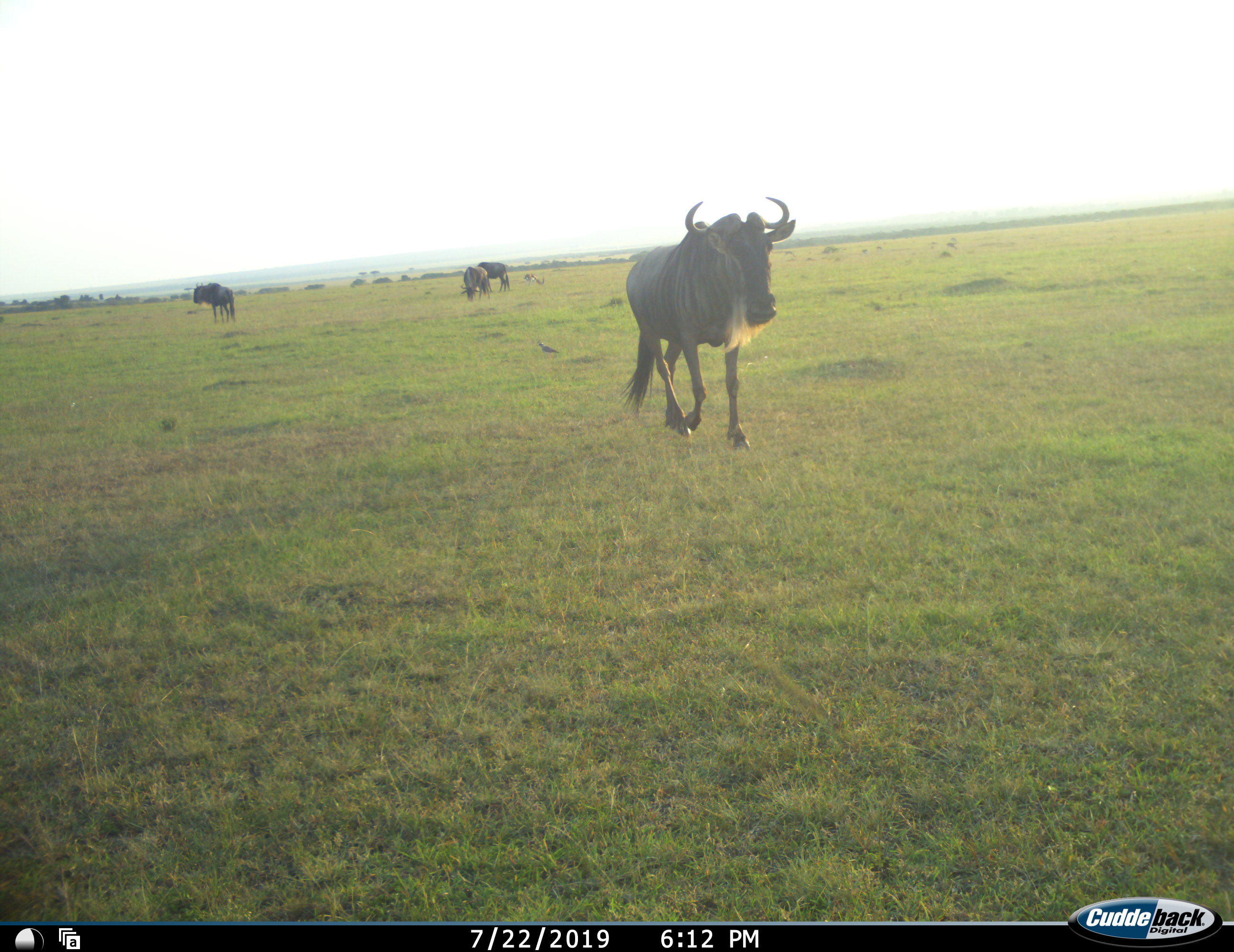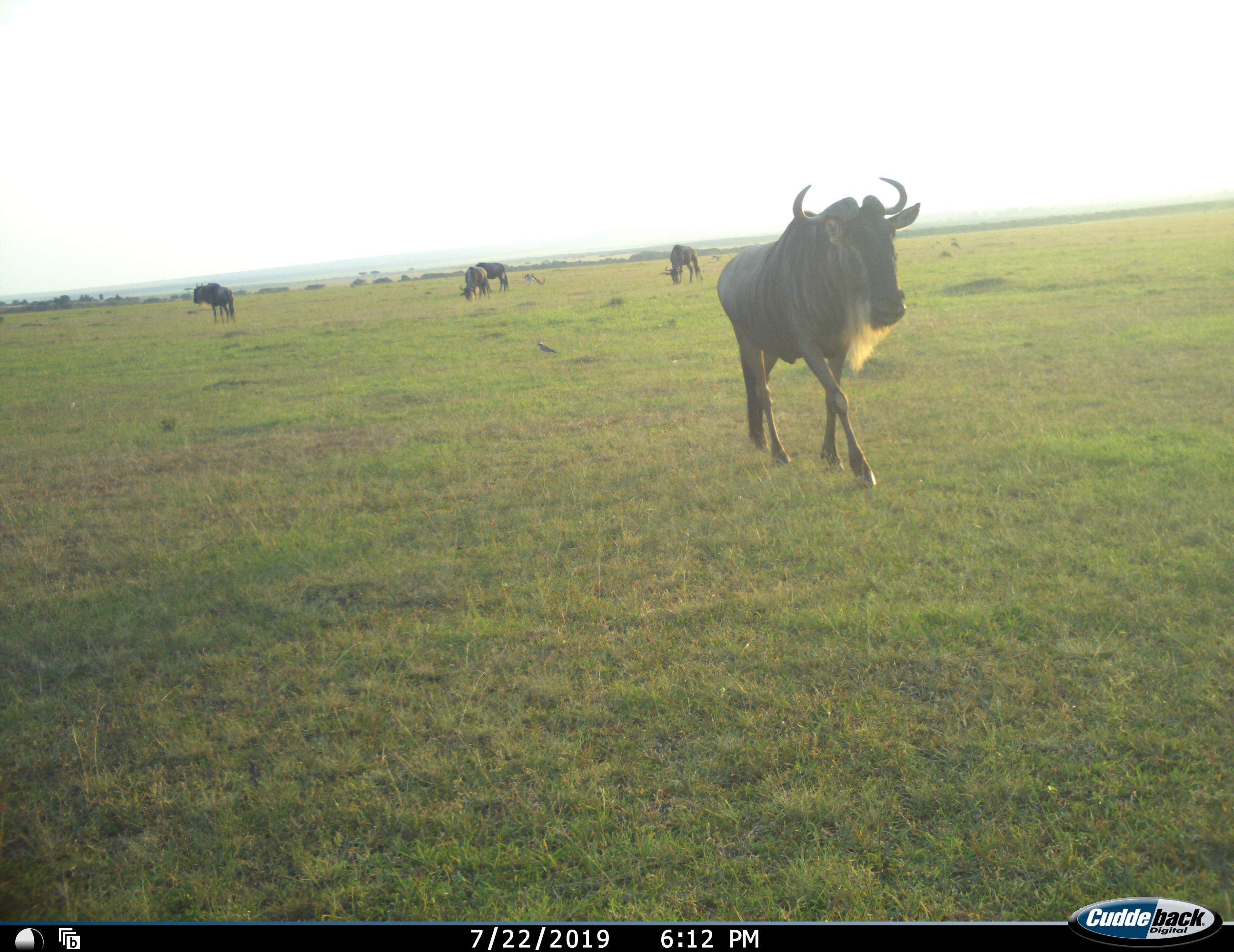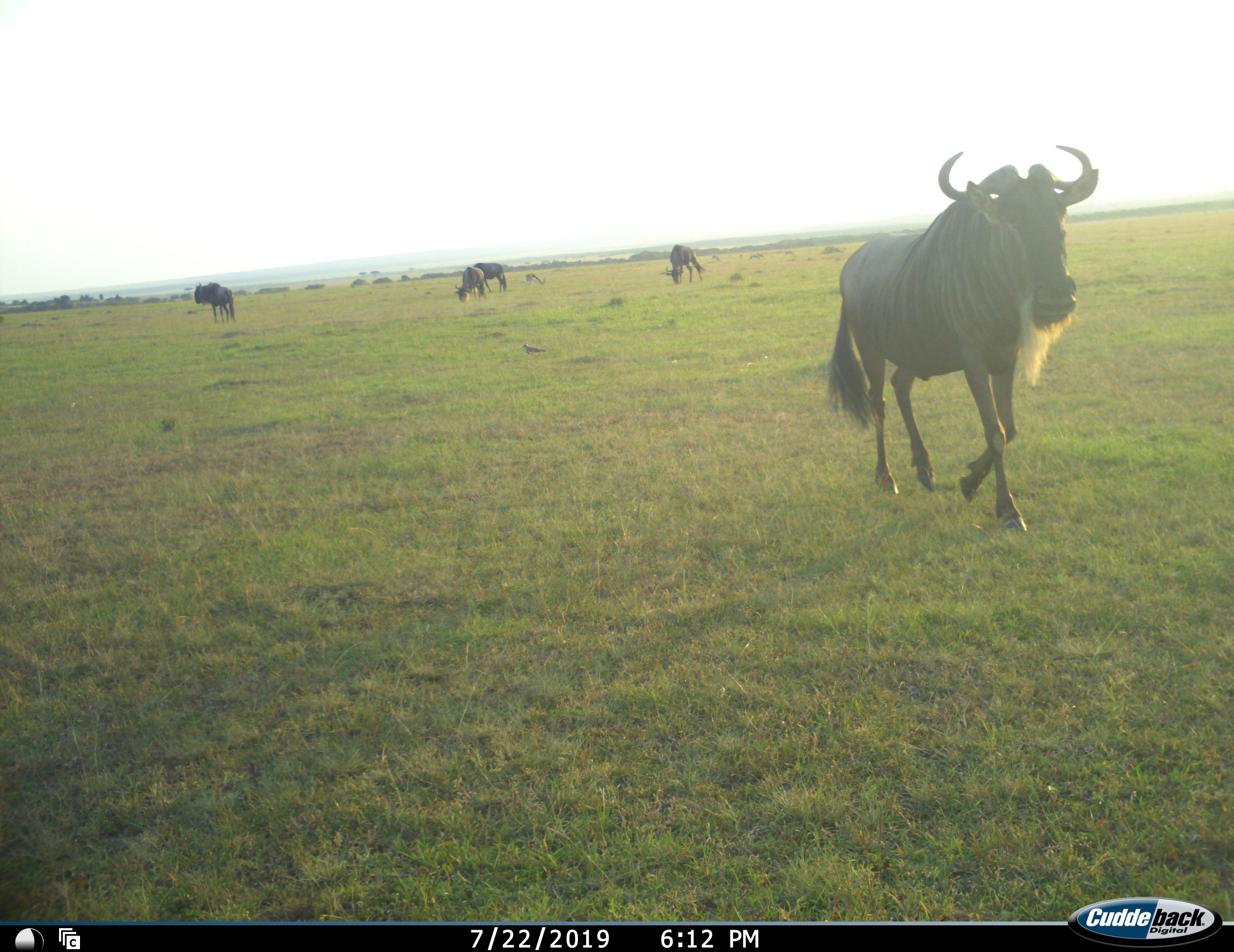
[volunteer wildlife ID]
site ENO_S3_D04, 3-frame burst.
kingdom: Animalia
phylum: Chordata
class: Mammalia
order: Artiodactyla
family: Bovidae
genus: Connochaetes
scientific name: Connochaetes taurinus taurinus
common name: blue wildebeest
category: wildebeestblue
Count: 5.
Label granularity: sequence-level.